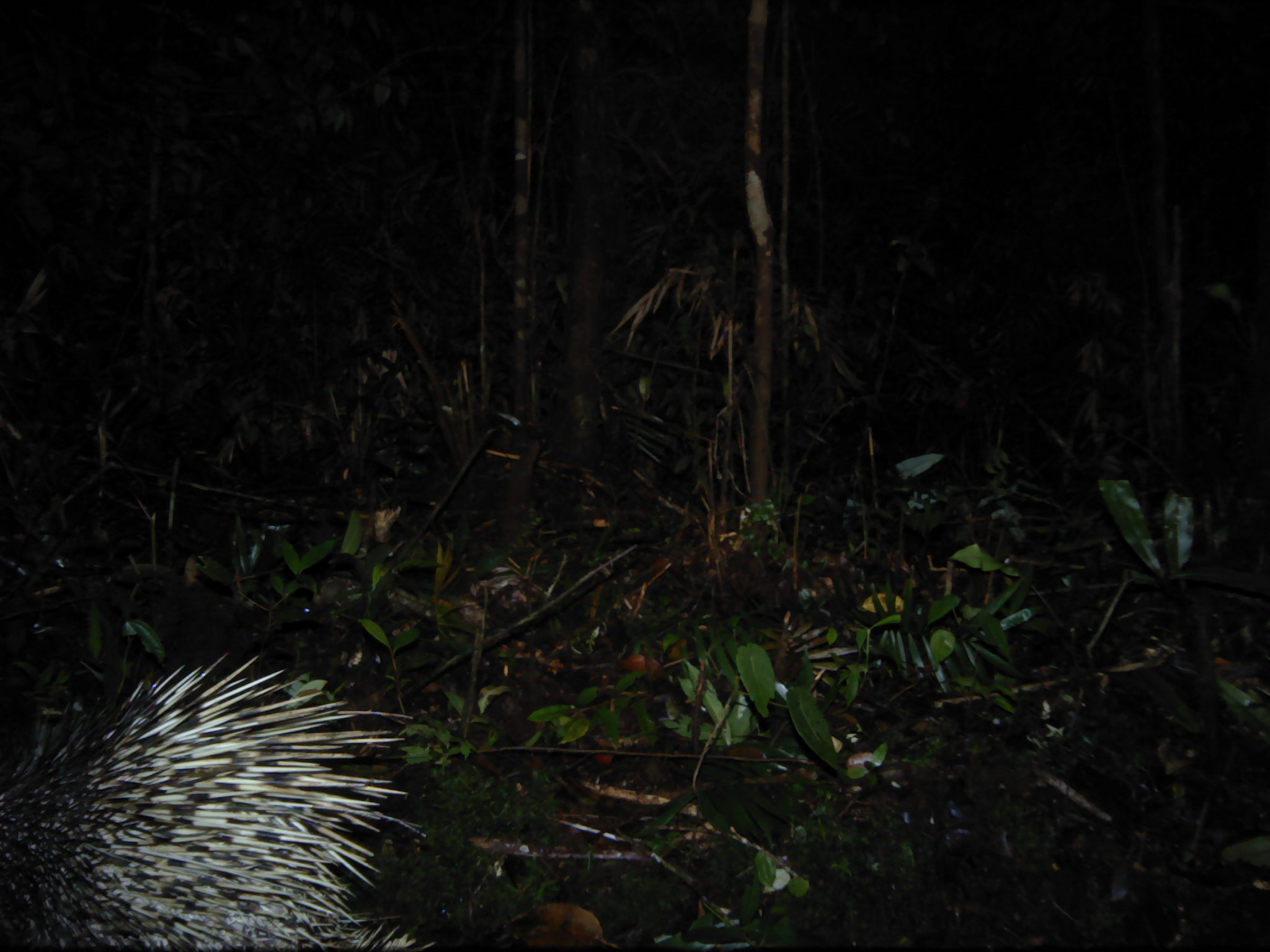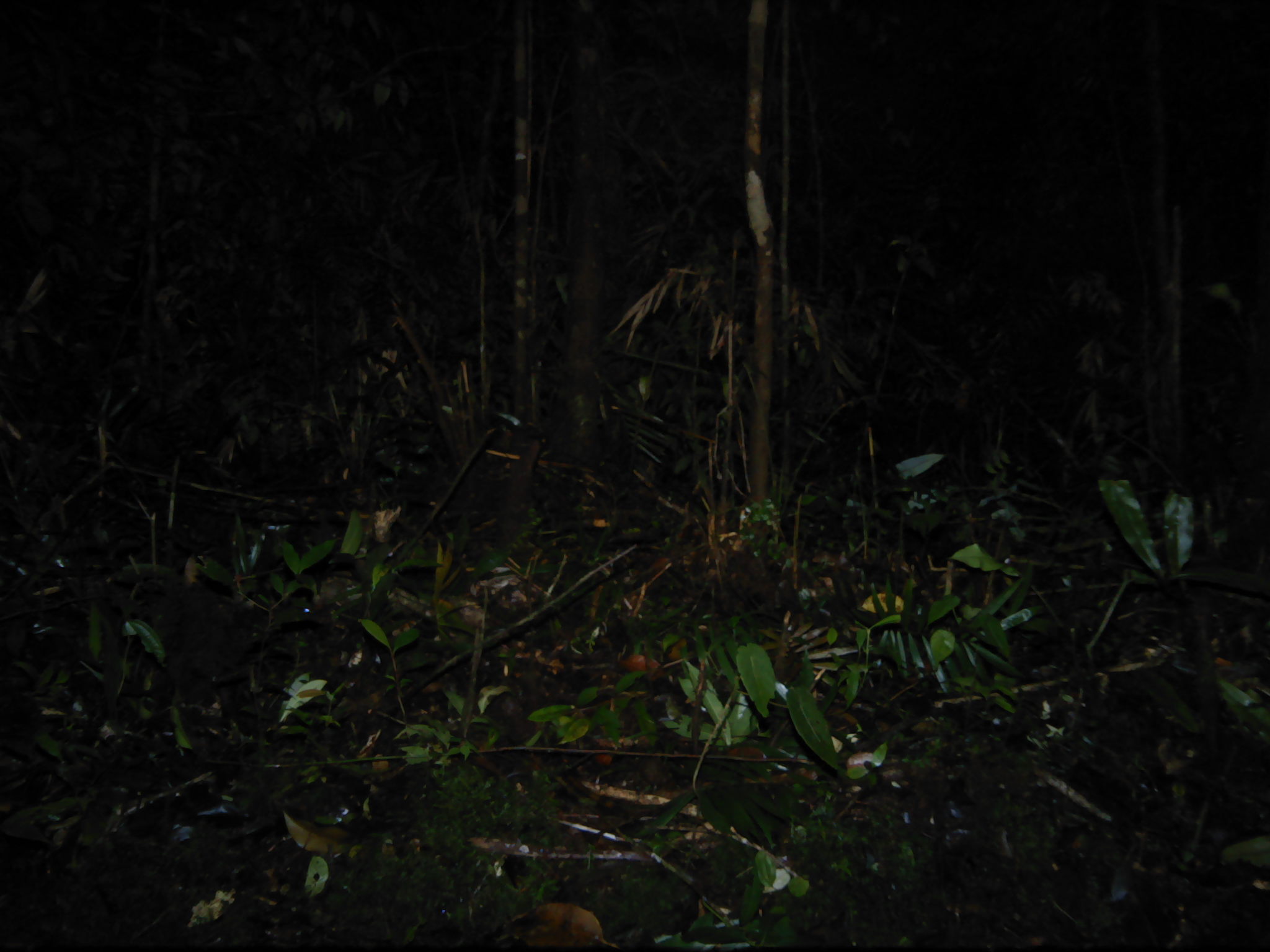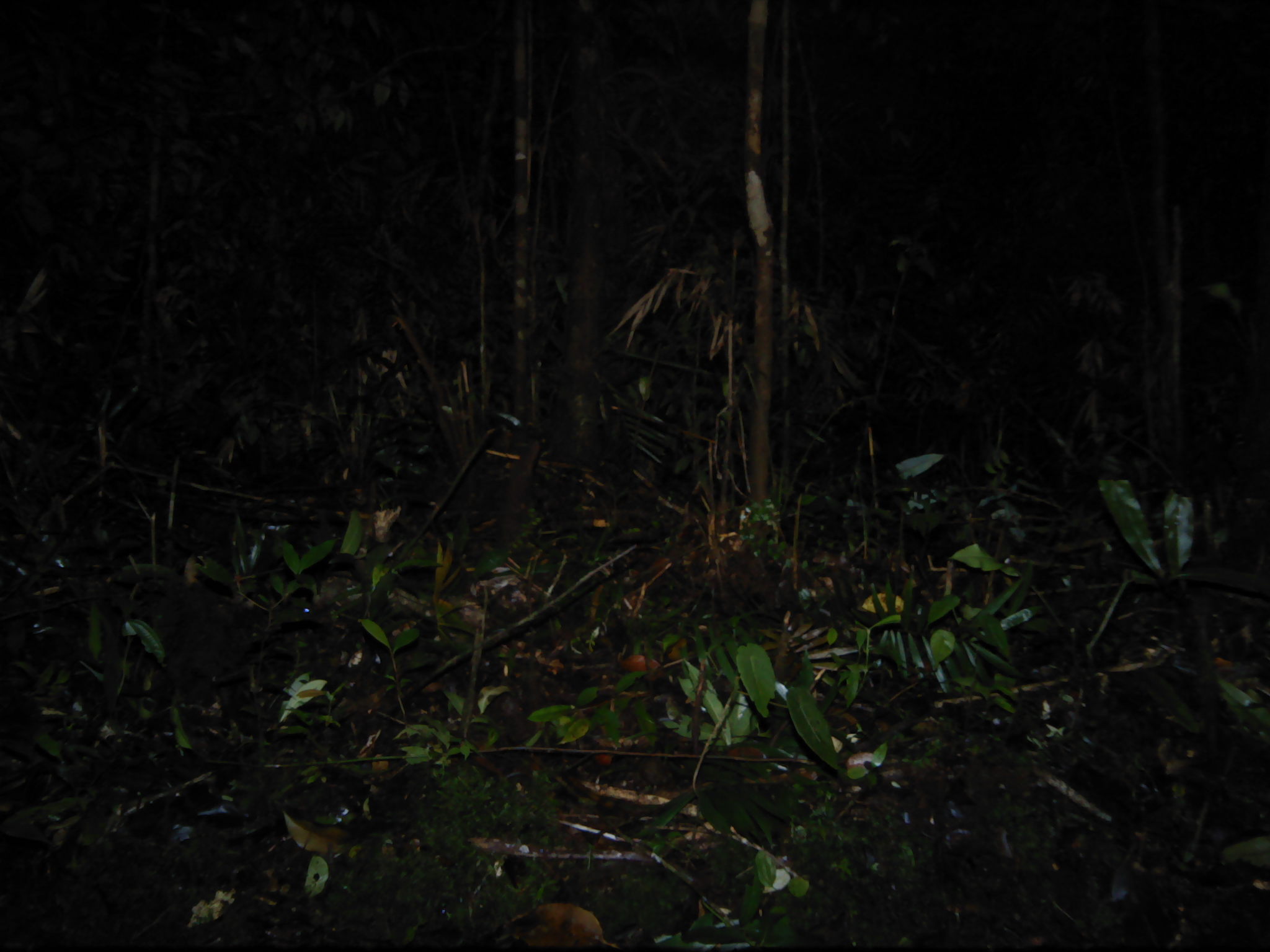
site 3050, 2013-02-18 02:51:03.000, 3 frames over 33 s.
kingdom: Animalia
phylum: Chordata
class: Mammalia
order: Rodentia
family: Hystricidae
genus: Hystrix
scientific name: Hystrix brachyura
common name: east asian porcupine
Hystrix brachyura (east asian porcupine), count 1.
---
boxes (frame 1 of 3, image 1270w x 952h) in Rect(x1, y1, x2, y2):
hystrix brachyura: Rect(1, 651, 433, 951)